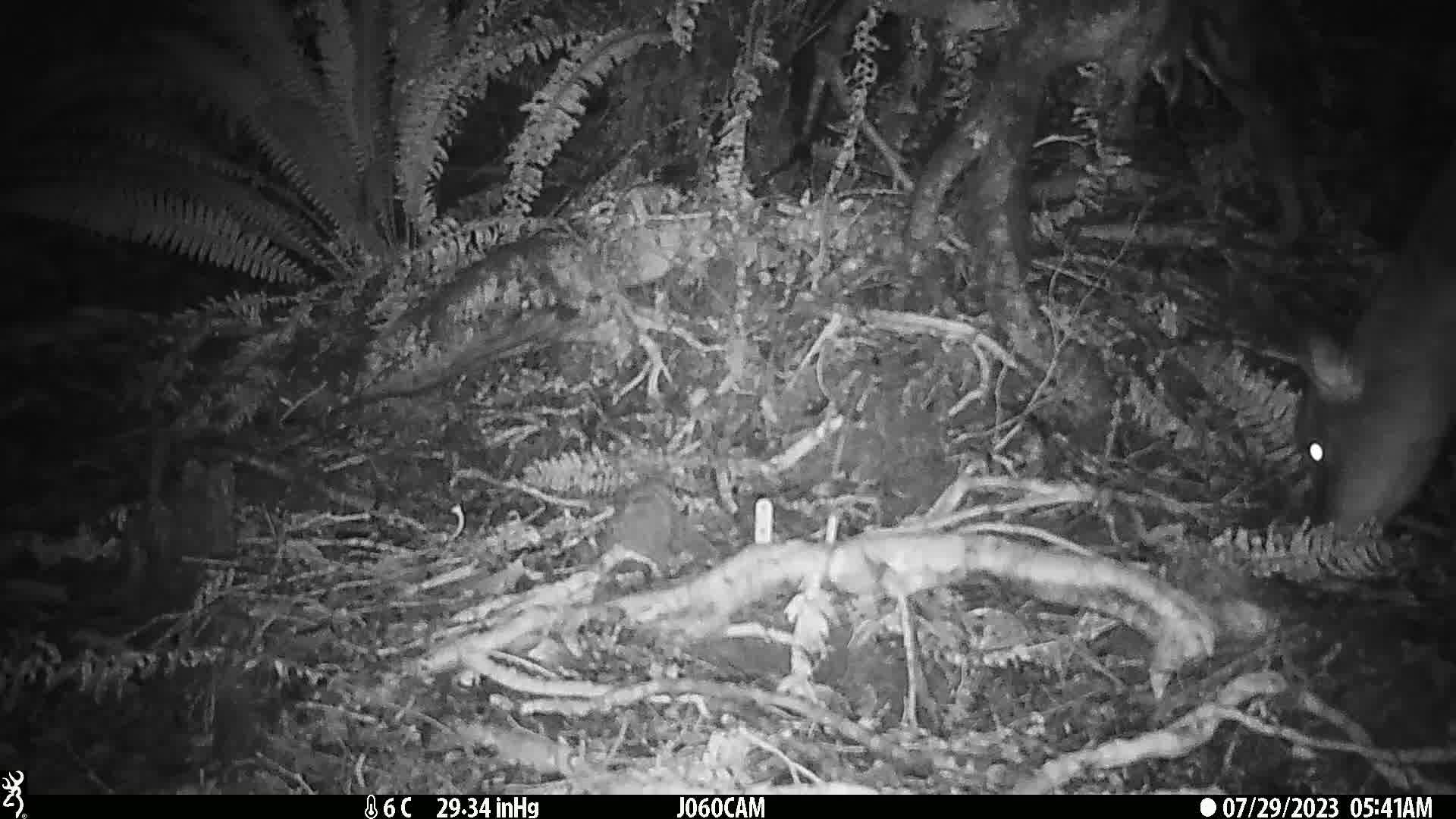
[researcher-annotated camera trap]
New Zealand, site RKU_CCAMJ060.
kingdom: Animalia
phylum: Chordata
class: Mammalia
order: Artiodactyla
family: Cervidae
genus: Odocoileus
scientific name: Odocoileus virginianus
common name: white-tailed deer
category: white tailed deer